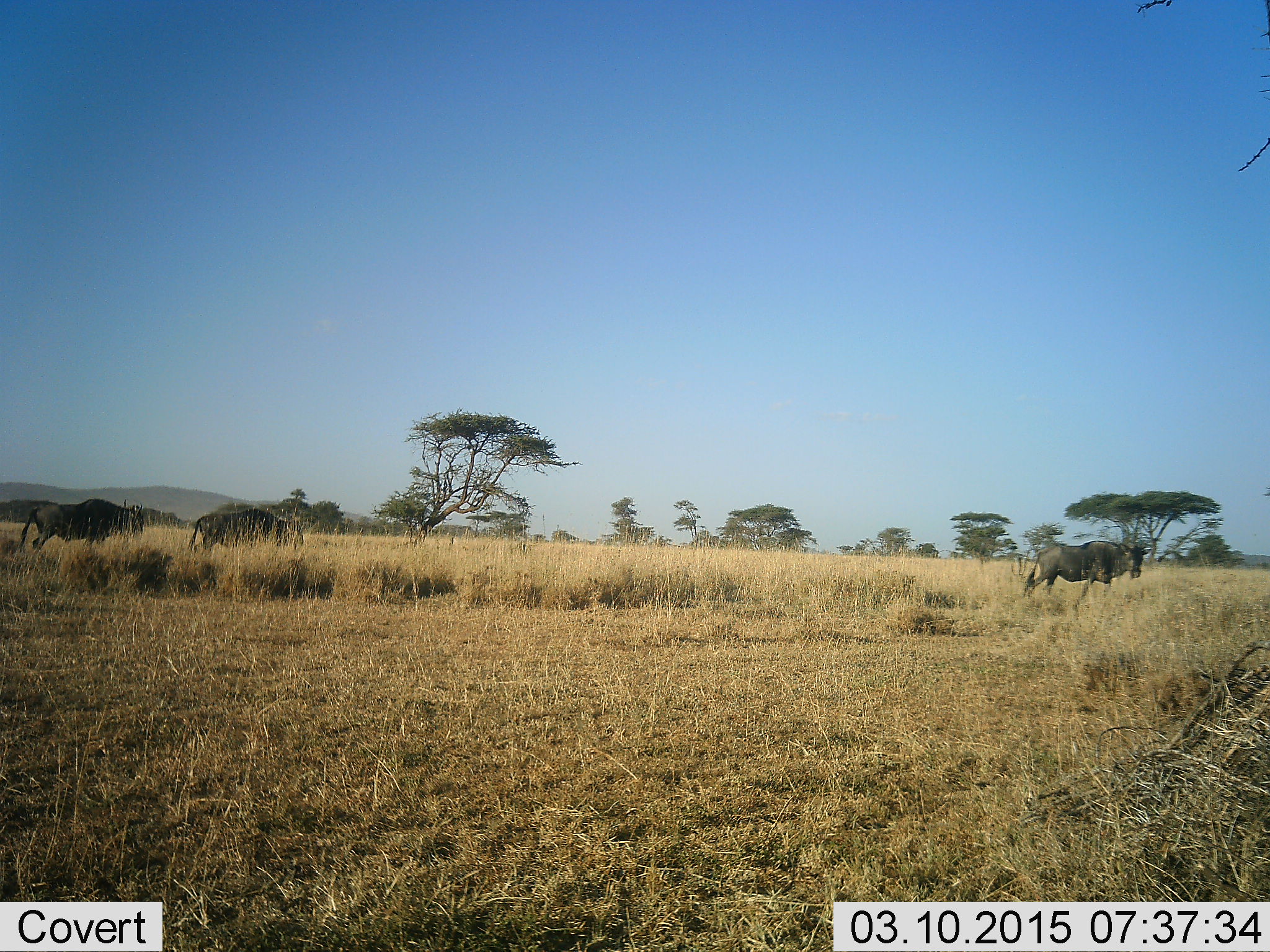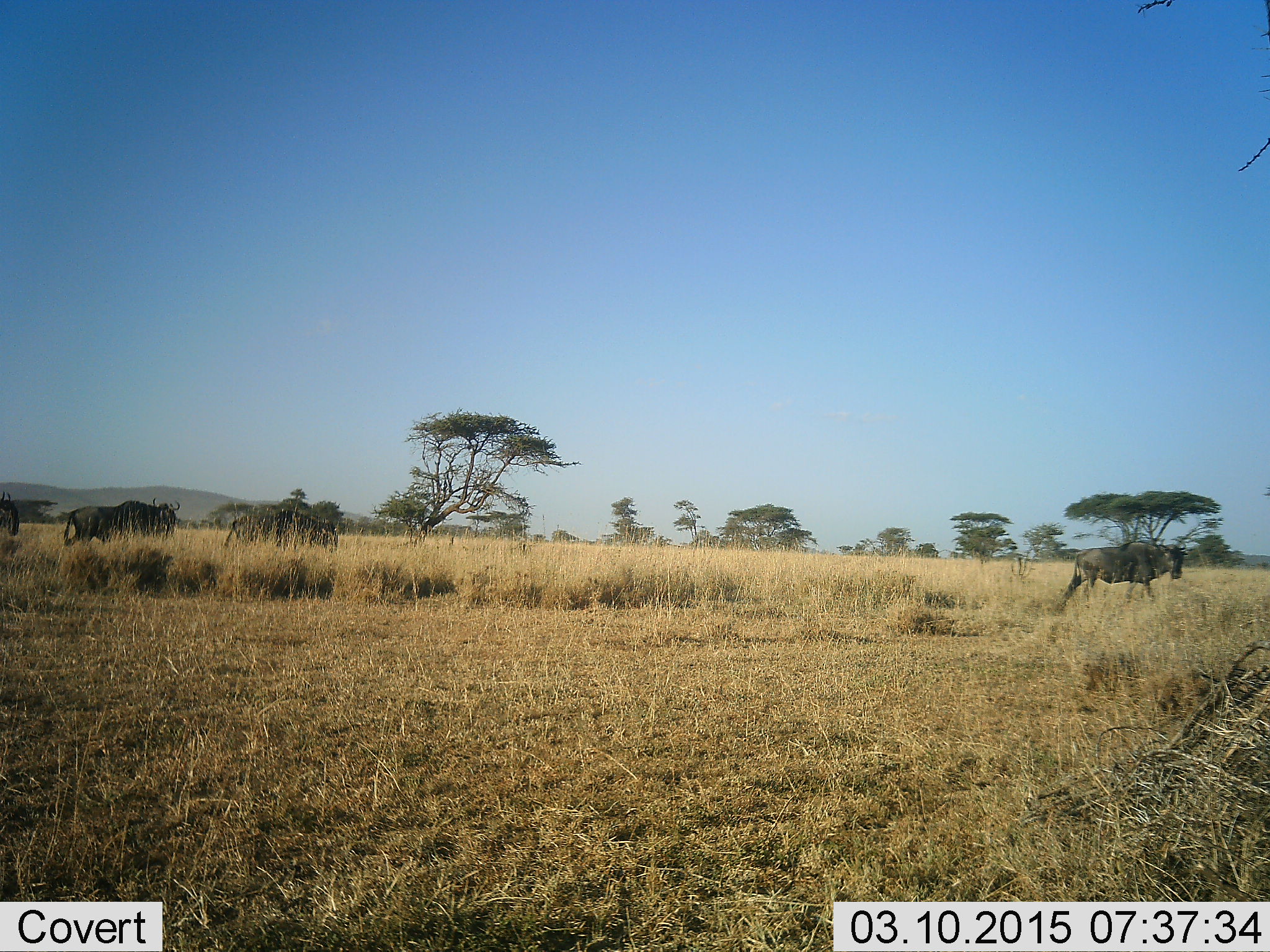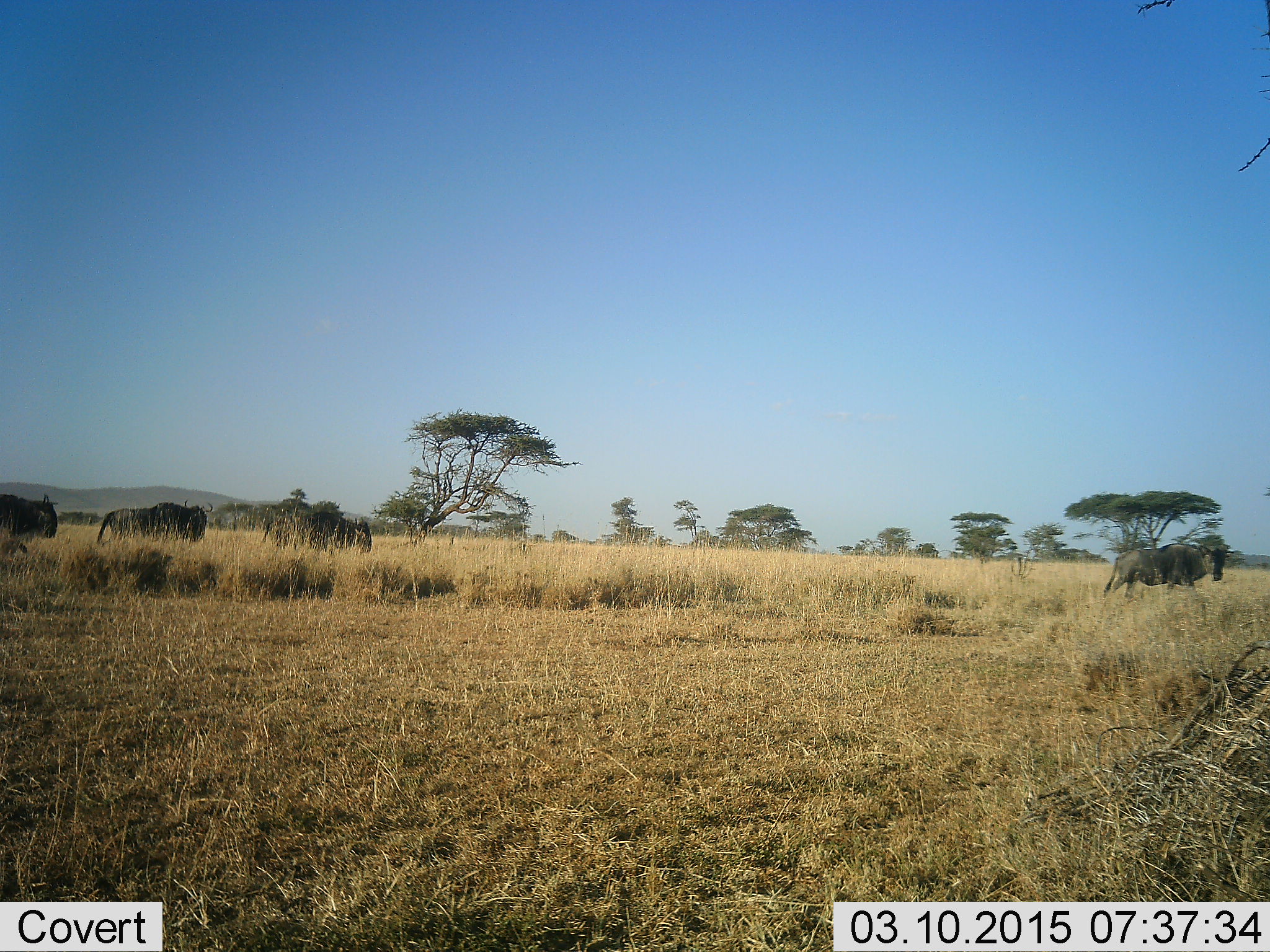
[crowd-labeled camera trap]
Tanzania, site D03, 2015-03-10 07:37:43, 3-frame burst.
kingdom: Animalia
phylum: Chordata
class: Mammalia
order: Artiodactyla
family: Bovidae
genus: Connochaetes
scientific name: Connochaetes taurinus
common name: blue wildebeest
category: wildebeest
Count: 4.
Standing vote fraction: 0%.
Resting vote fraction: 0%.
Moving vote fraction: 100%.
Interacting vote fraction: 0%.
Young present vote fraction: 10%.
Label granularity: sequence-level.